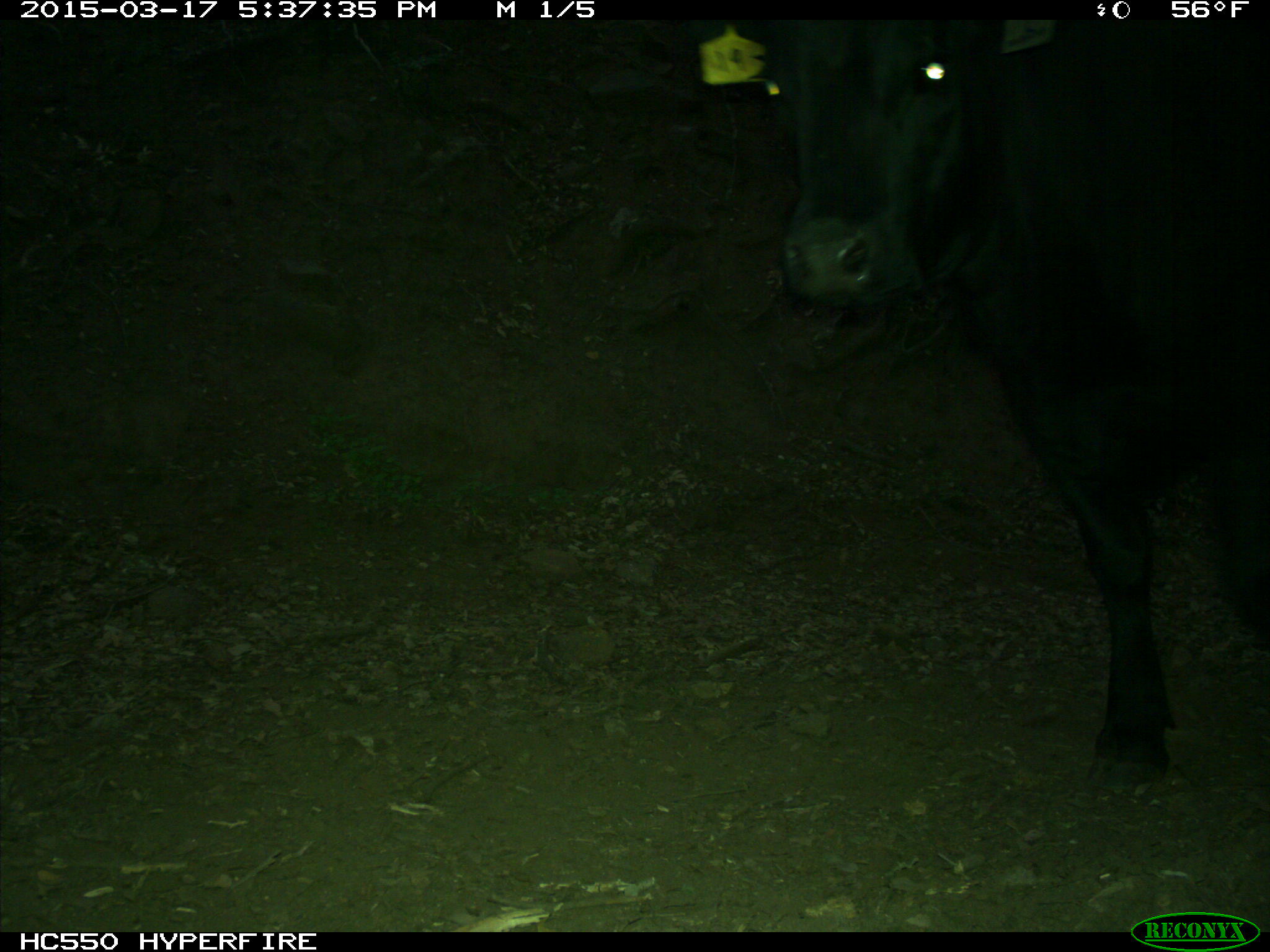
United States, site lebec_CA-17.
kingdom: Animalia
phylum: Chordata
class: Mammalia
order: Artiodactyla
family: Bovidae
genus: Bos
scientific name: Bos taurus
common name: domestic cow